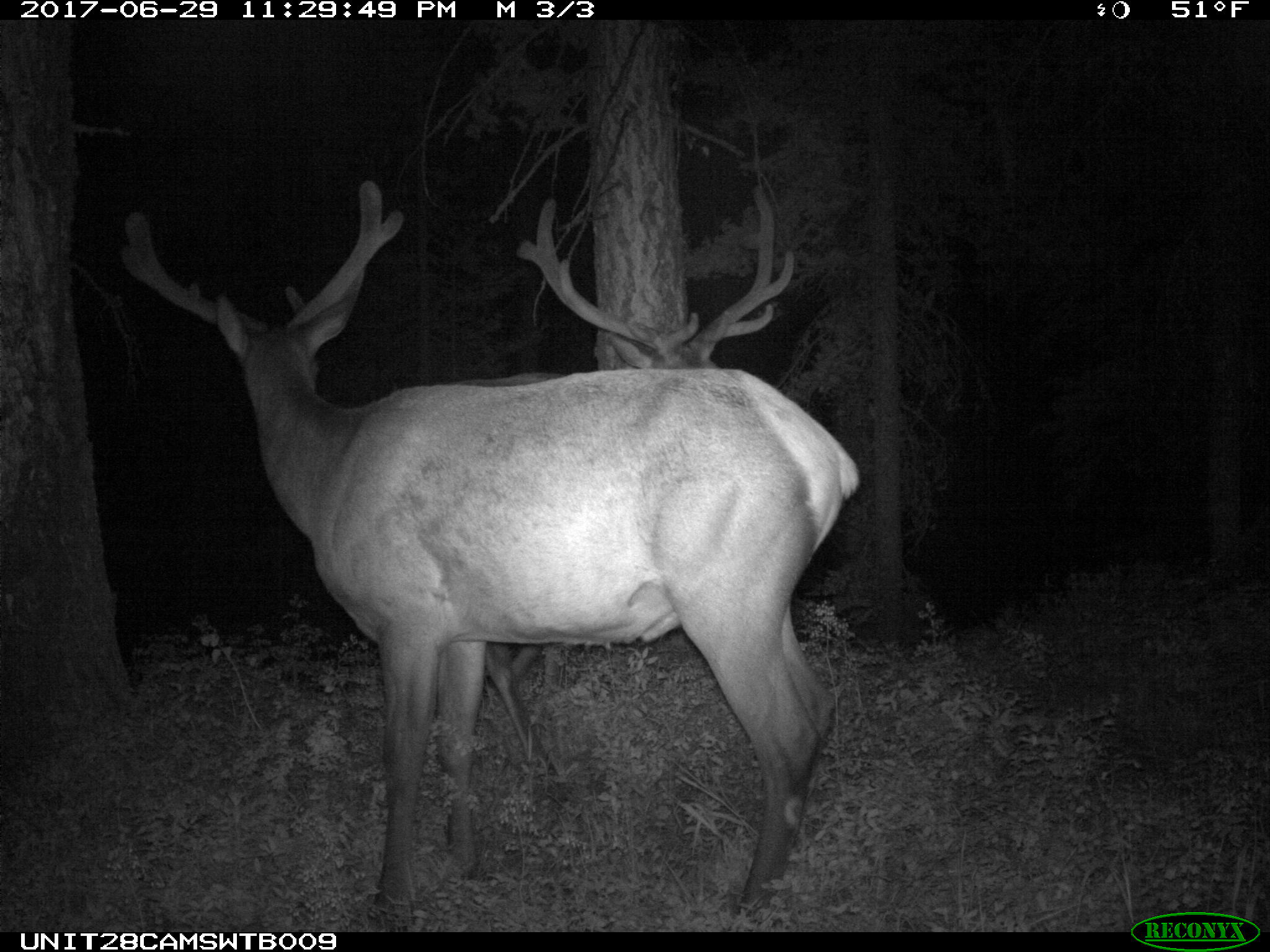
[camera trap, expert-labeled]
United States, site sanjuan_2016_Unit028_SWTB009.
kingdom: Animalia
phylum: Chordata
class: Mammalia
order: Artiodactyla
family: Cervidae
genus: Cervus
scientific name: Cervus elaphus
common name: red deer